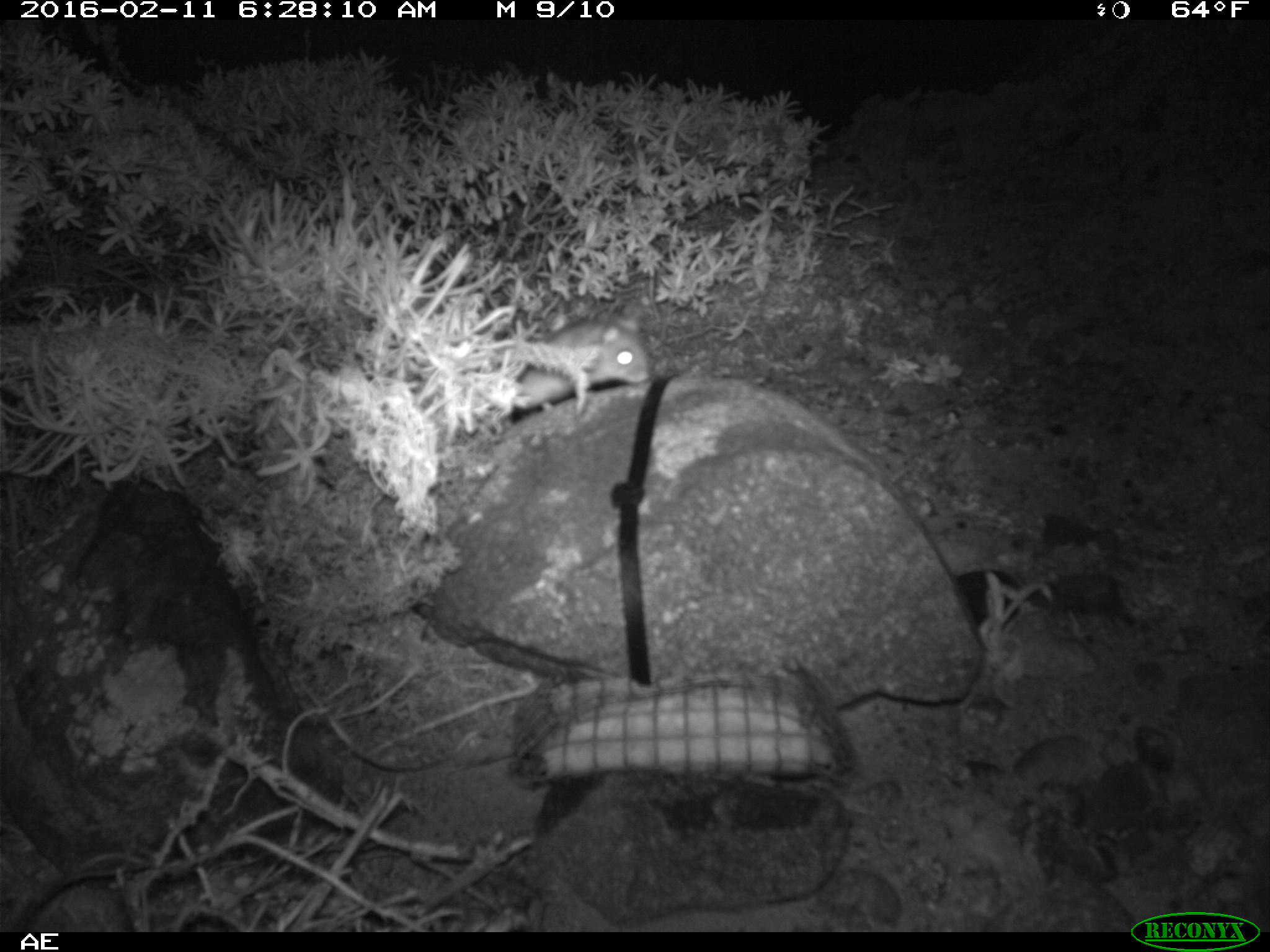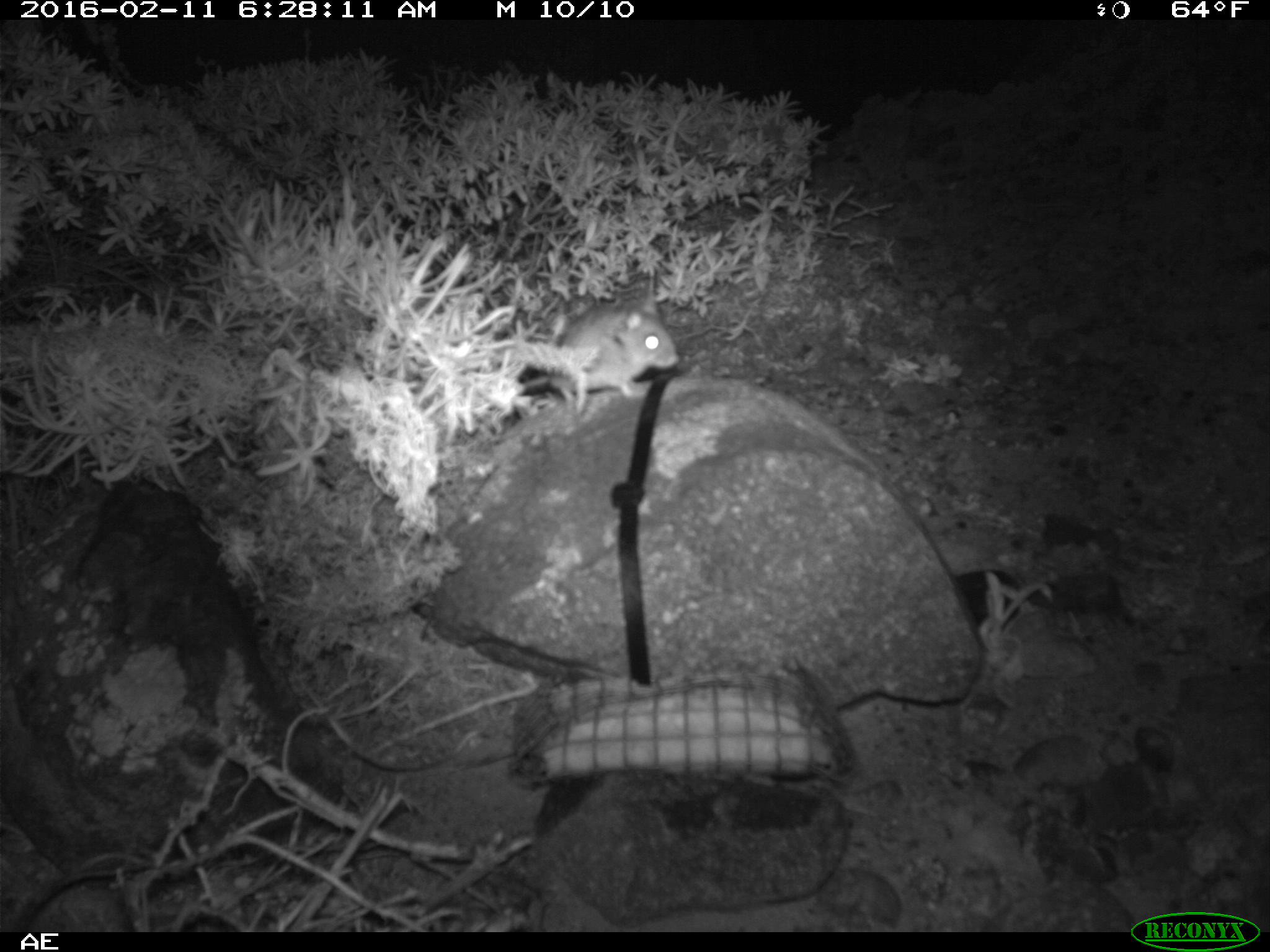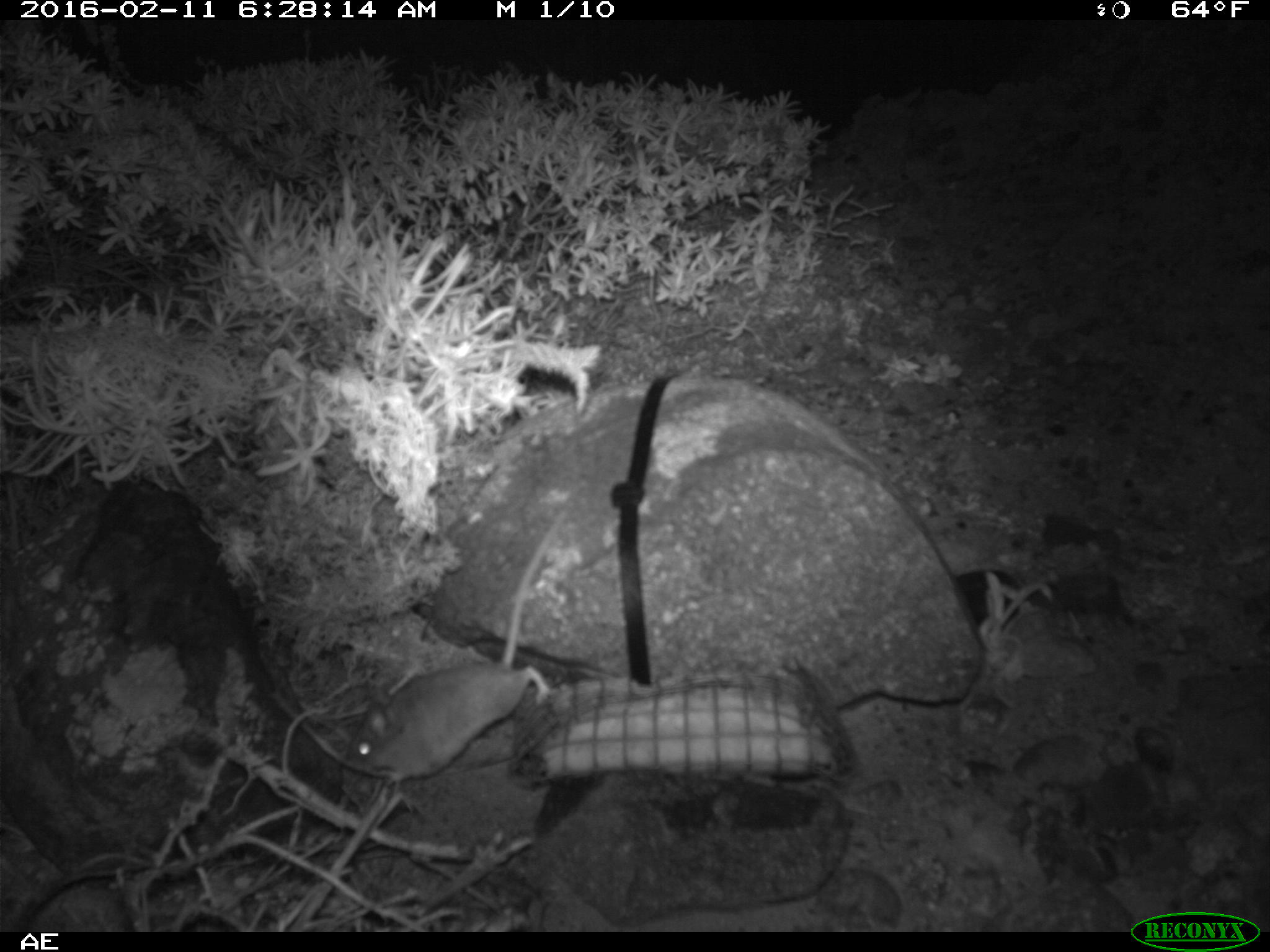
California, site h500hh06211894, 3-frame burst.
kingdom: Animalia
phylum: Chordata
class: Mammalia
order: Rodentia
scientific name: Rodentia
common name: rodent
Rodent (Rodentia).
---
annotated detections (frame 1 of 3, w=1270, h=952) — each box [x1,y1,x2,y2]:
rodent: [512,301,652,413]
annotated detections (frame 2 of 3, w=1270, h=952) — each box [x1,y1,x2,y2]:
rodent: [523,296,678,402]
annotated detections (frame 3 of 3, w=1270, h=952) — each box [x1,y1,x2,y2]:
rodent: [347,508,567,785]